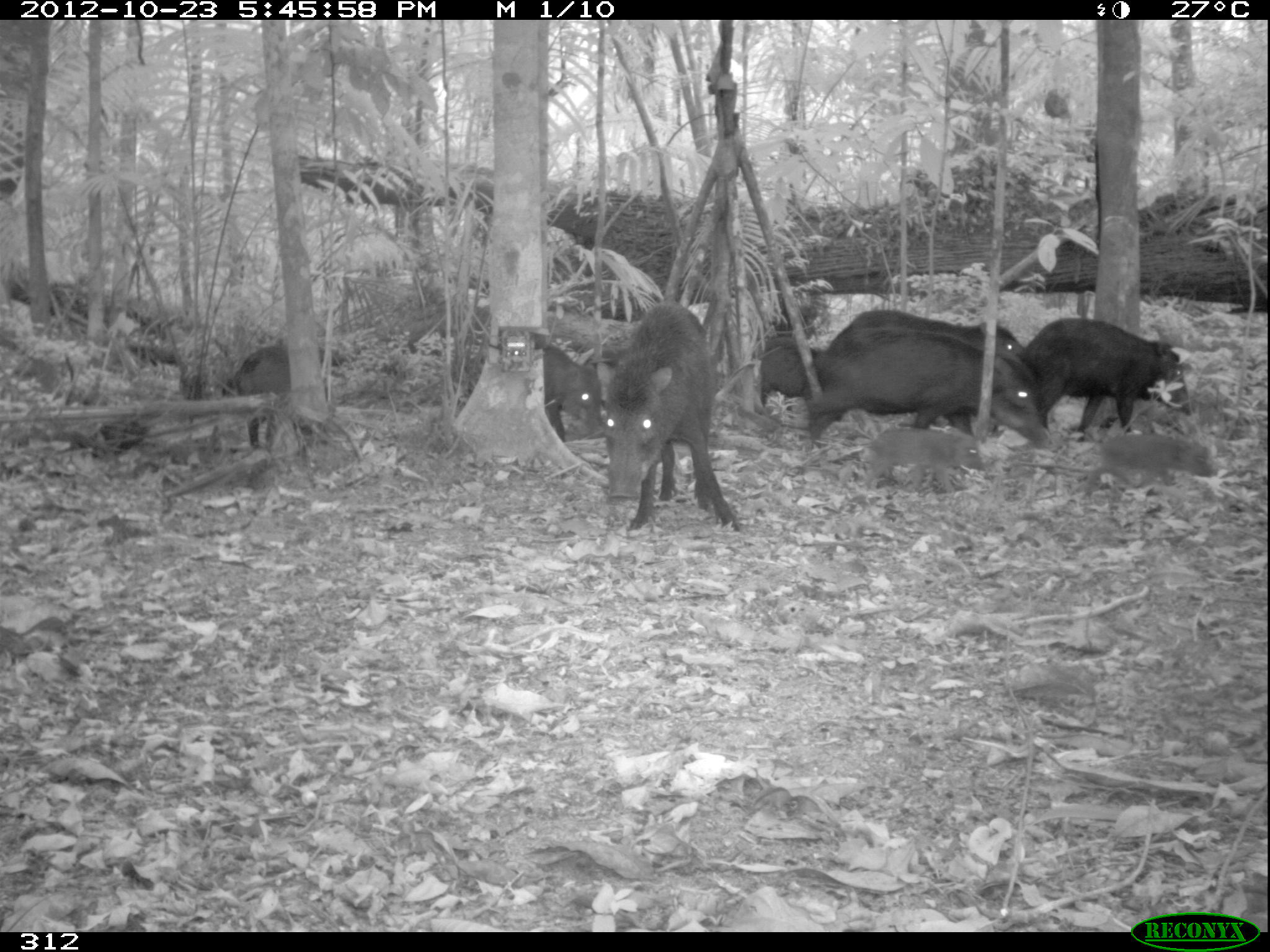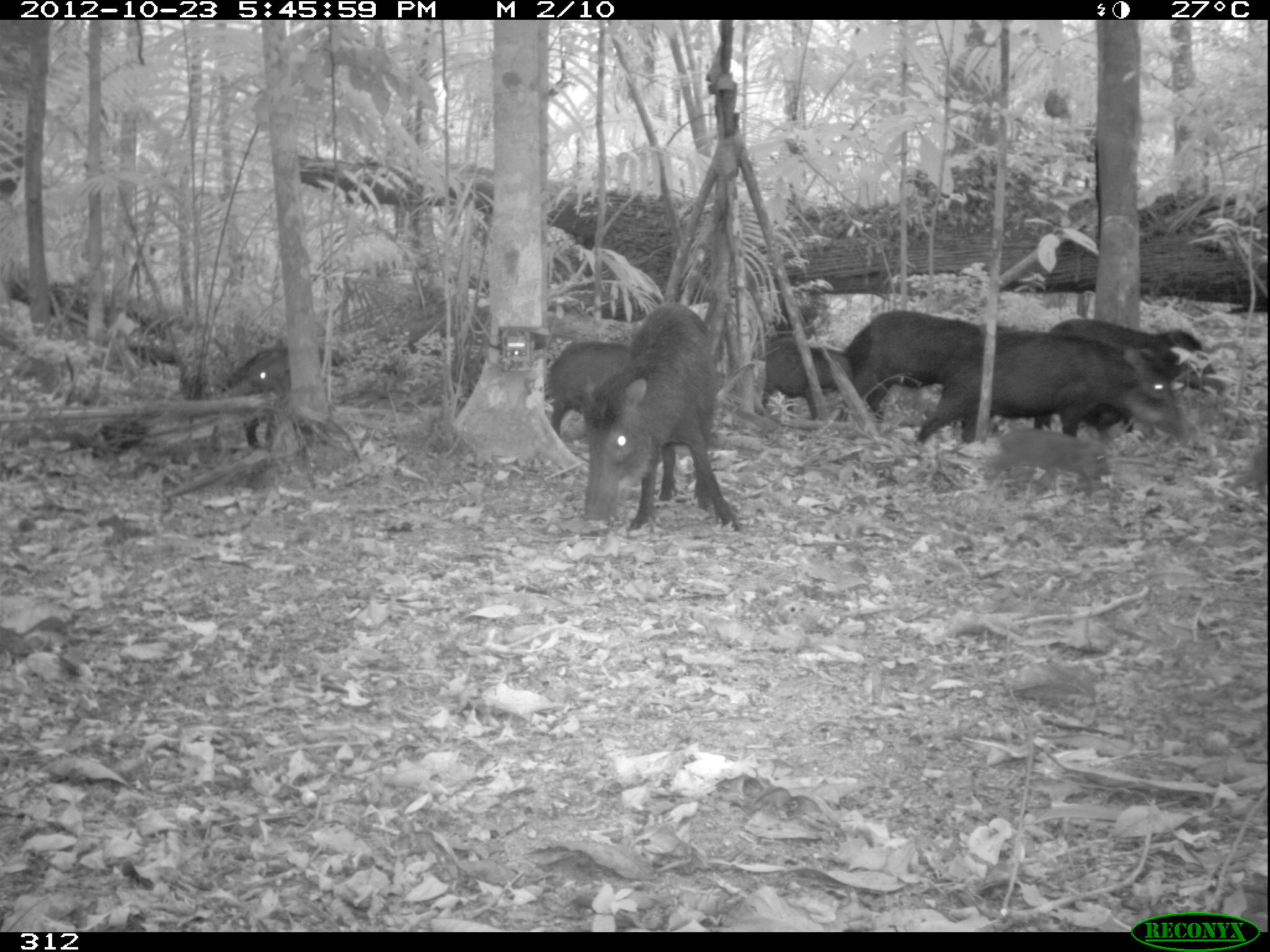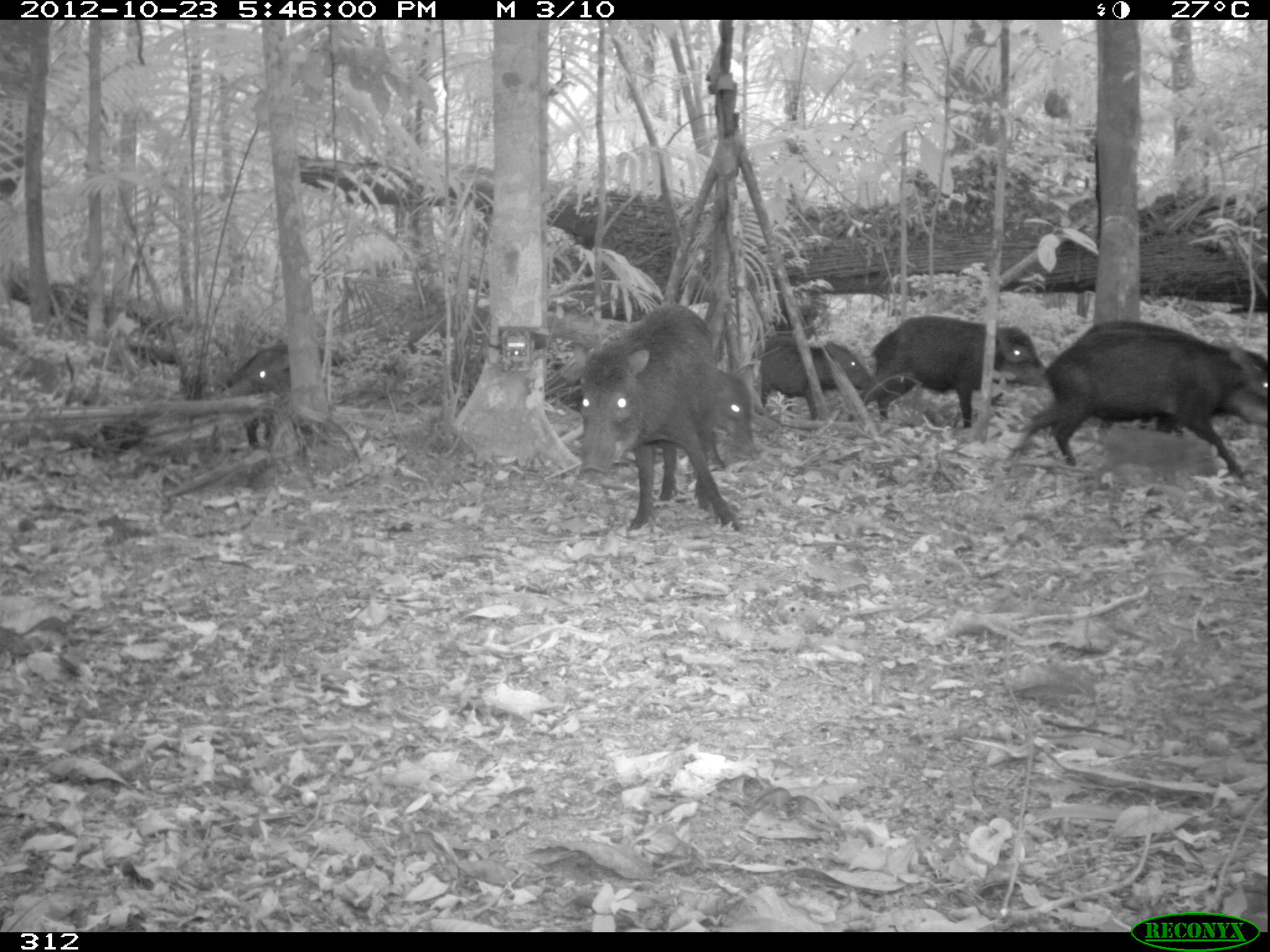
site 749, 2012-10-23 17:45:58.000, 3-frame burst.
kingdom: Animalia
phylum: Chordata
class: Mammalia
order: Artiodactyla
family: Tayassuidae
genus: Tayassu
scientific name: Tayassu pecari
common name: white-lipped peccary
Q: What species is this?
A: Tayassu pecari (white-lipped peccary).